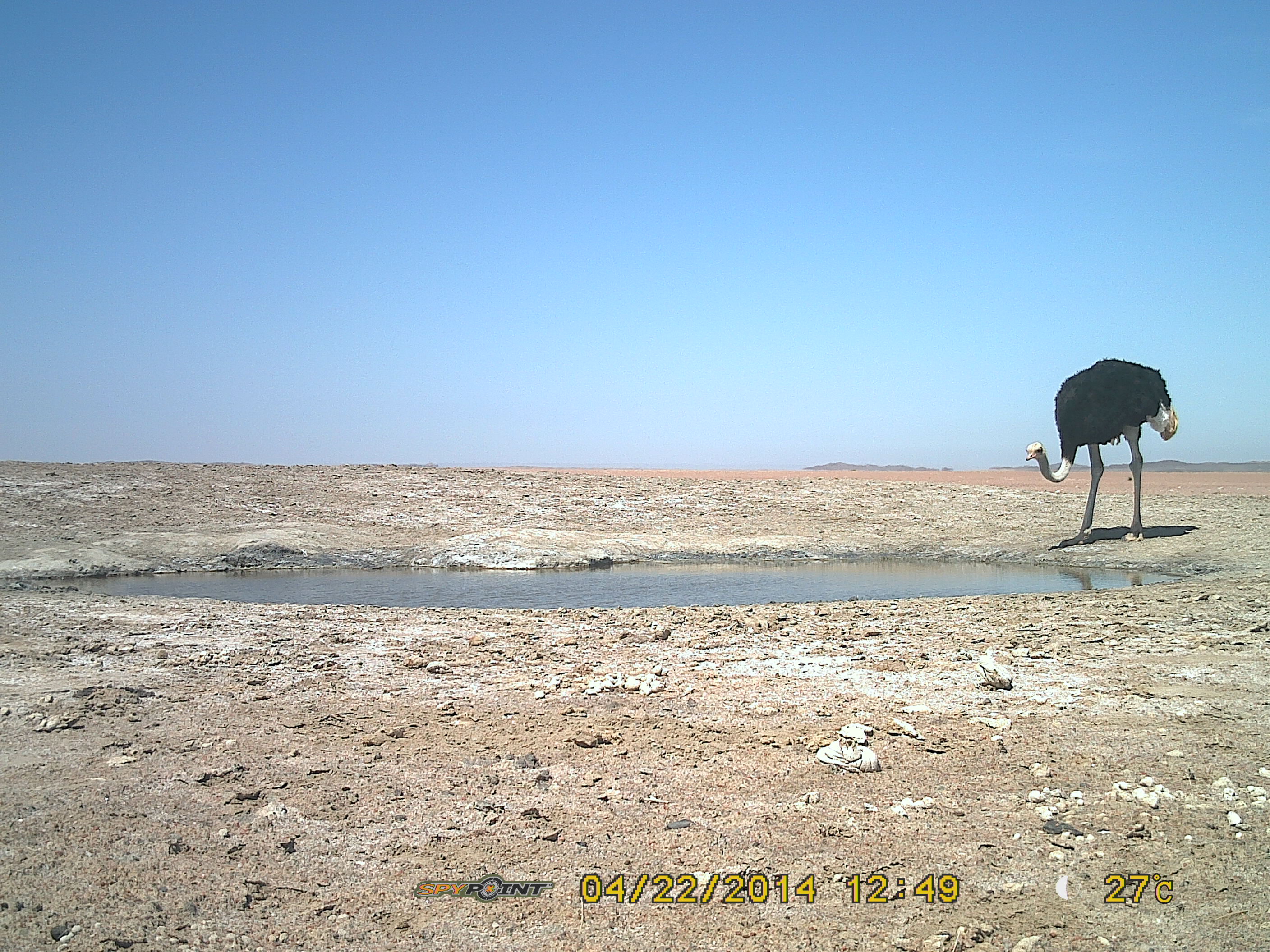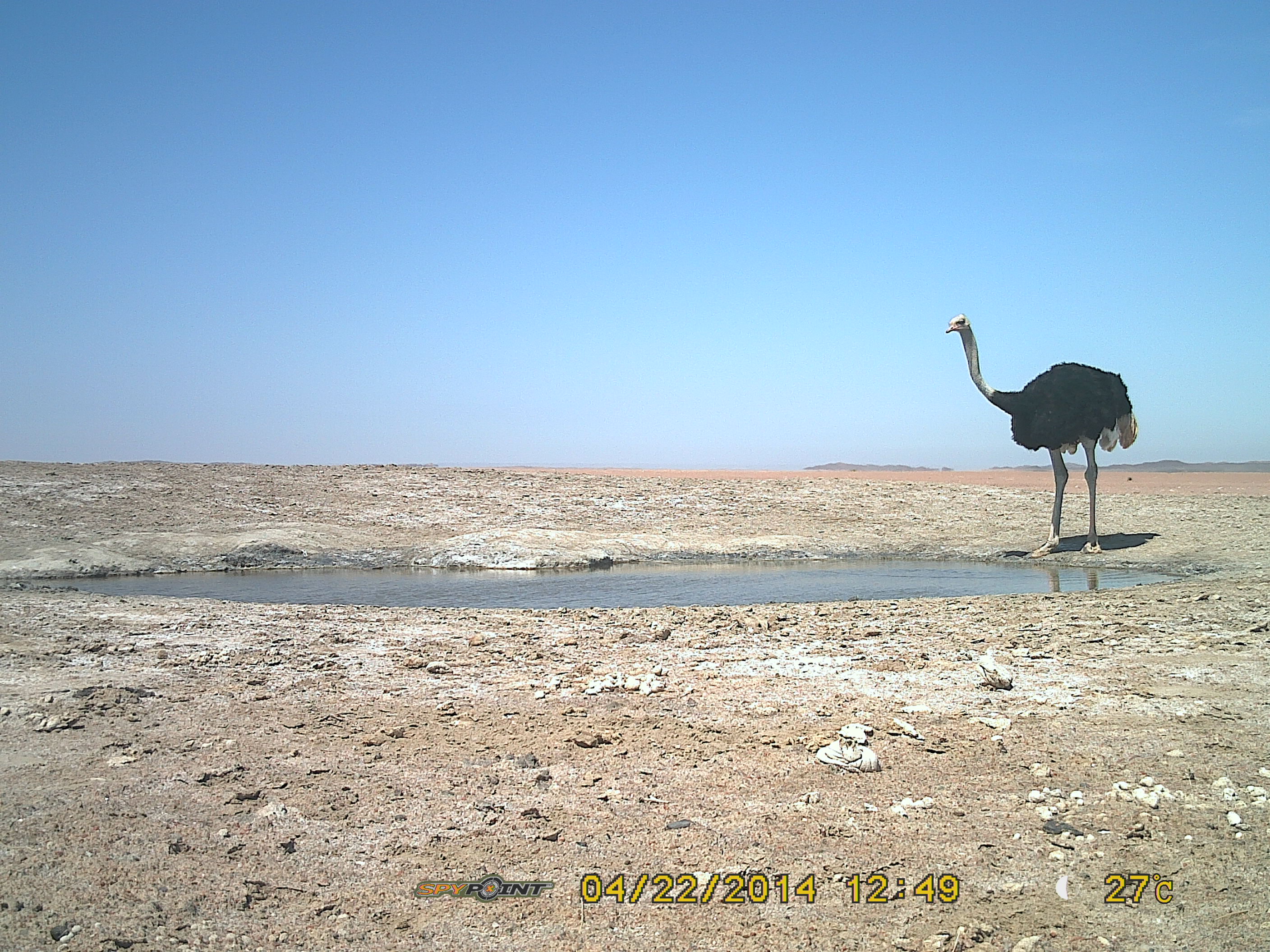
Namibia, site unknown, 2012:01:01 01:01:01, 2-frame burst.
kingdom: Animalia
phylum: Chordata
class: Aves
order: Struthioniformes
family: Struthionidae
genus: Struthio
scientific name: Struthio camelus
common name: common ostrich